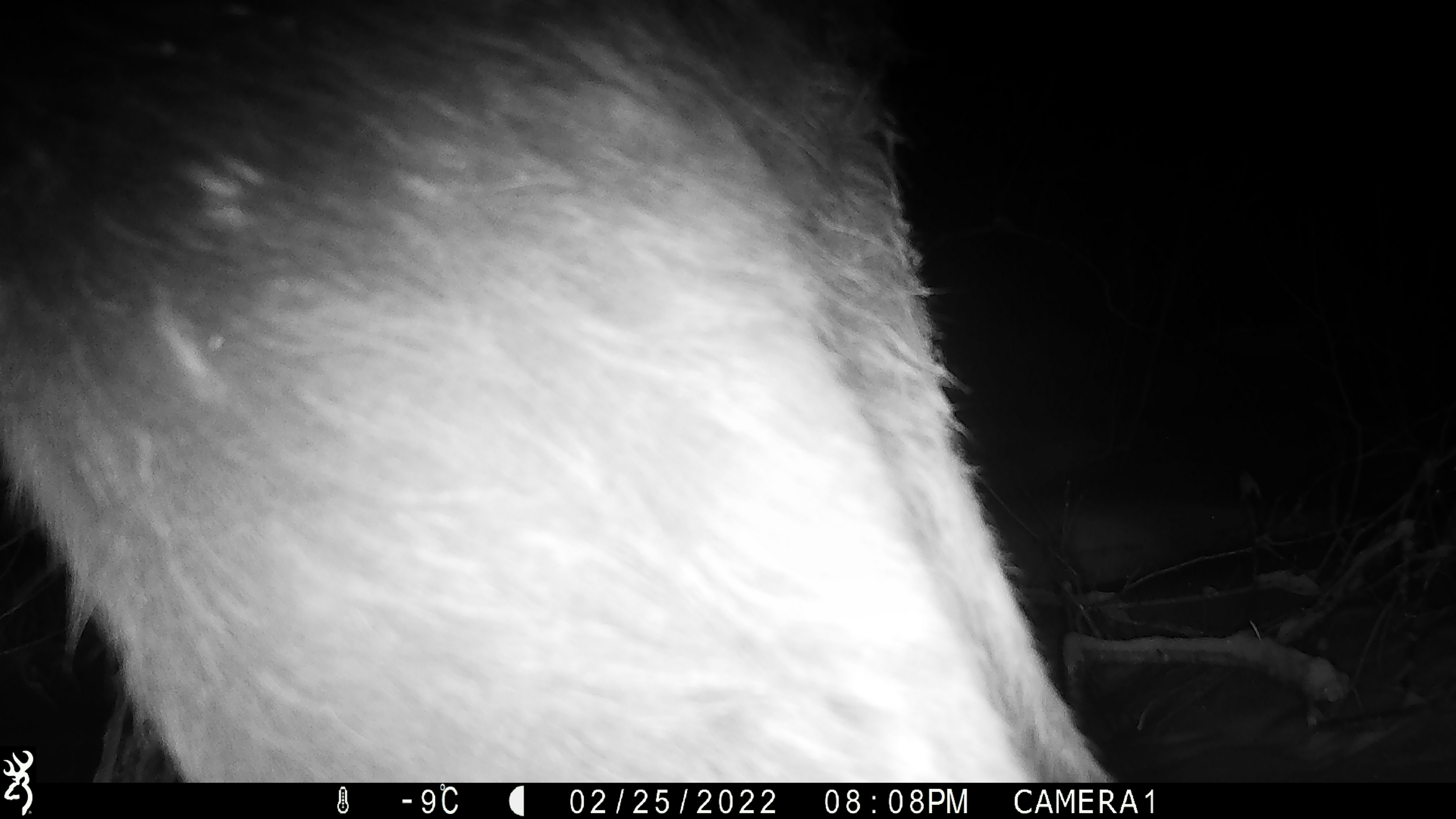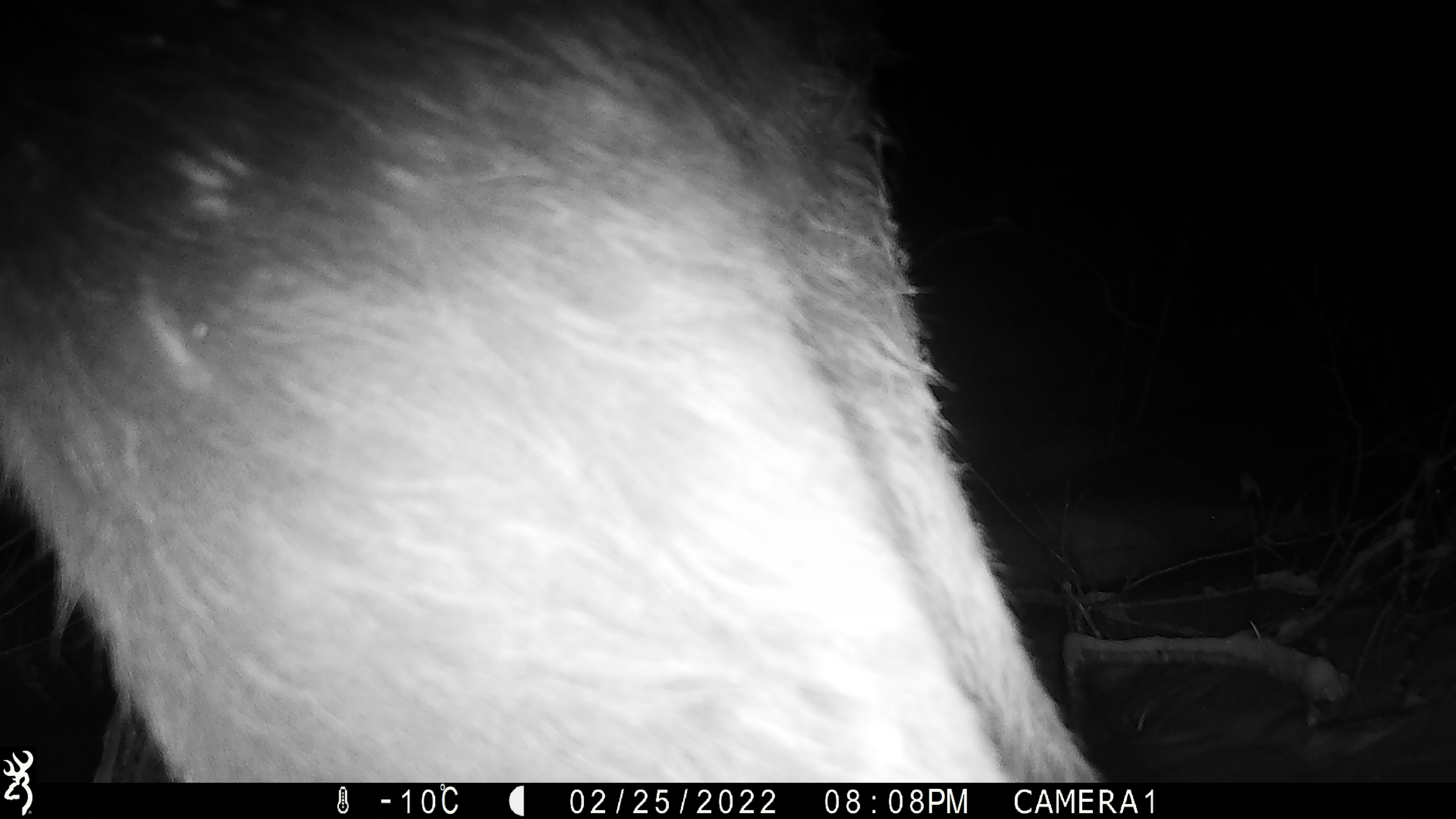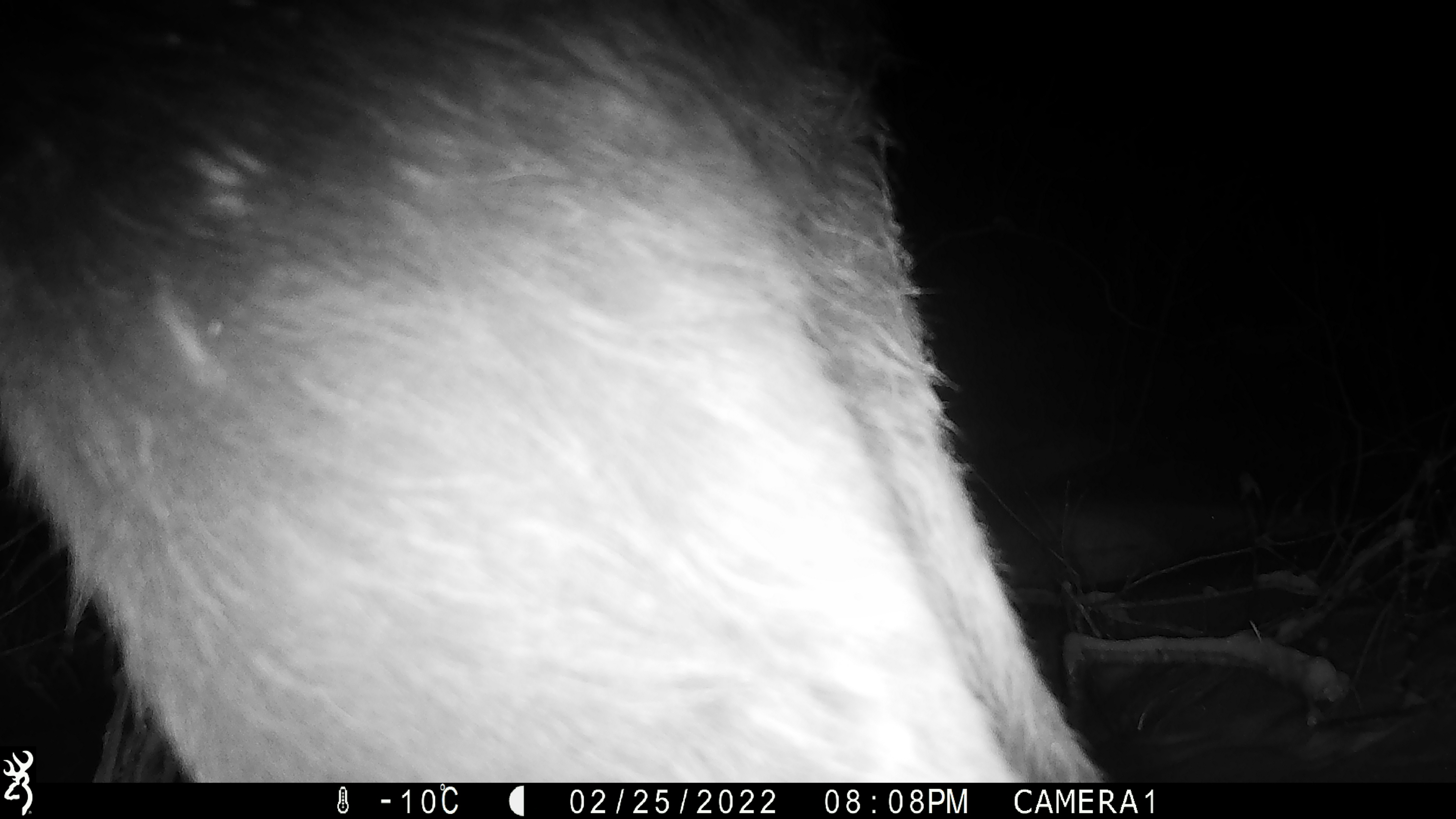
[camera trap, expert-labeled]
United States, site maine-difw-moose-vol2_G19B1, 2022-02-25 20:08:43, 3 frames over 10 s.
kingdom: Animalia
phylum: Chordata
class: Mammalia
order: Artiodactyla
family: Cervidae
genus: Alces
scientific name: Alces alces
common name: moose